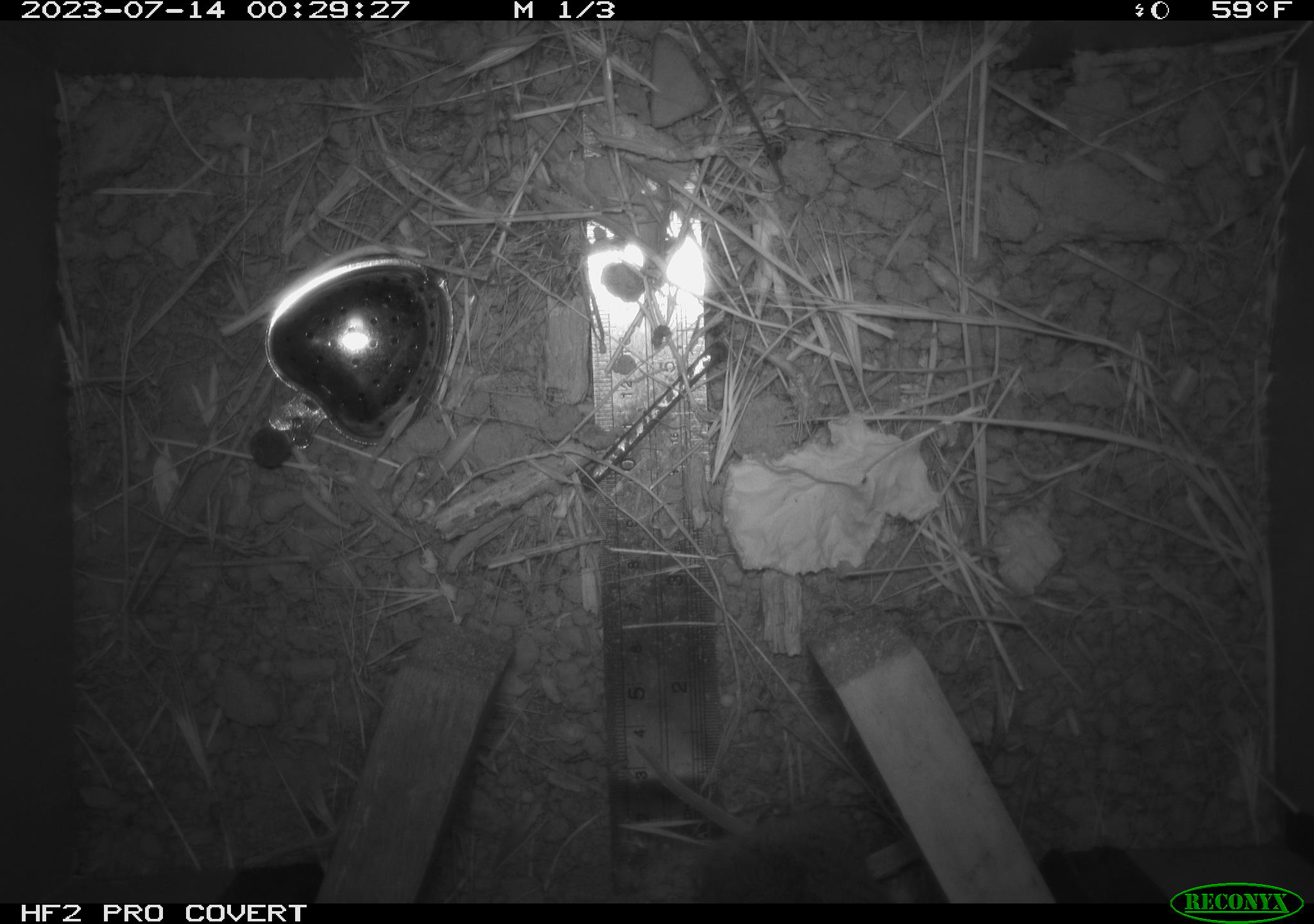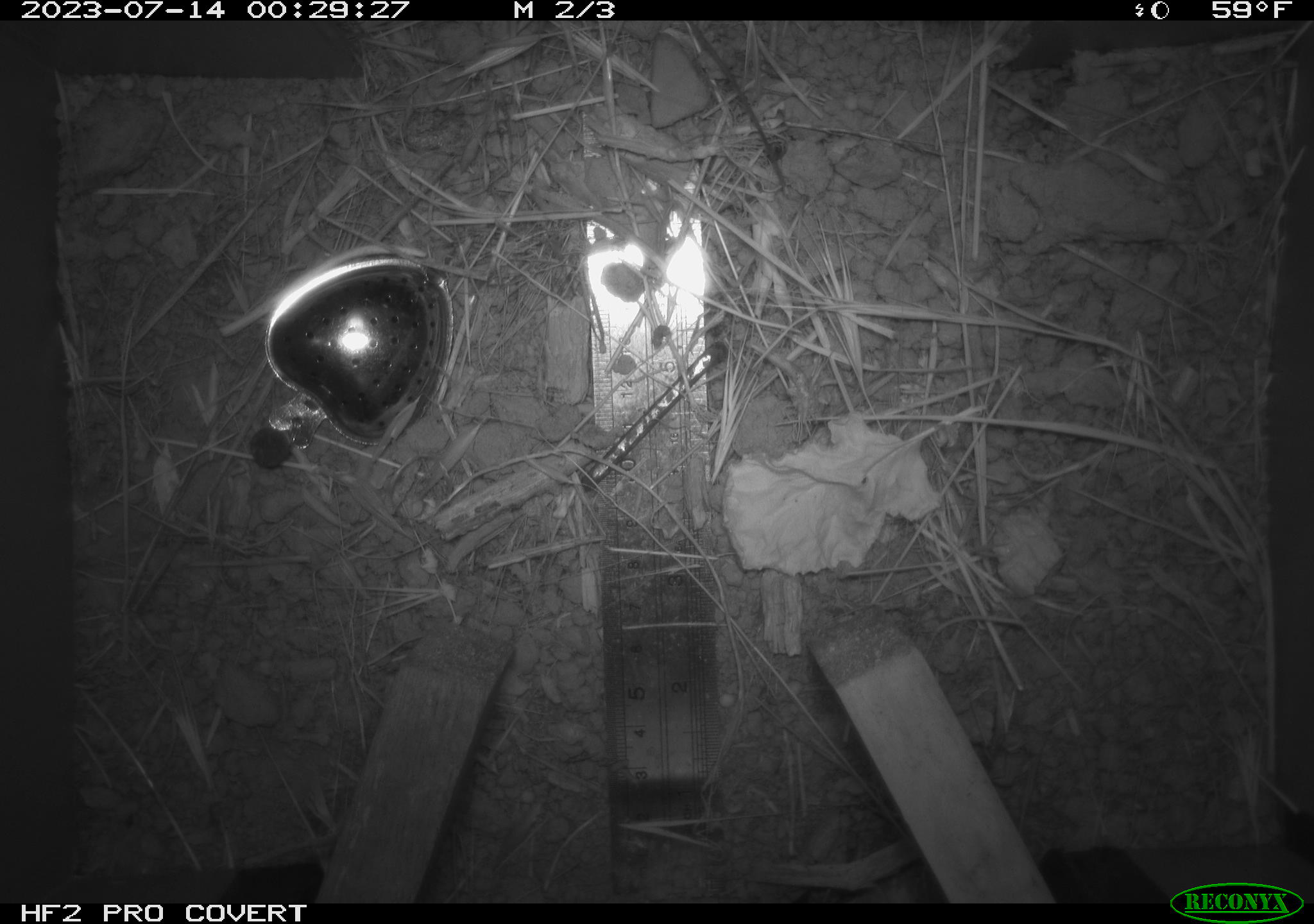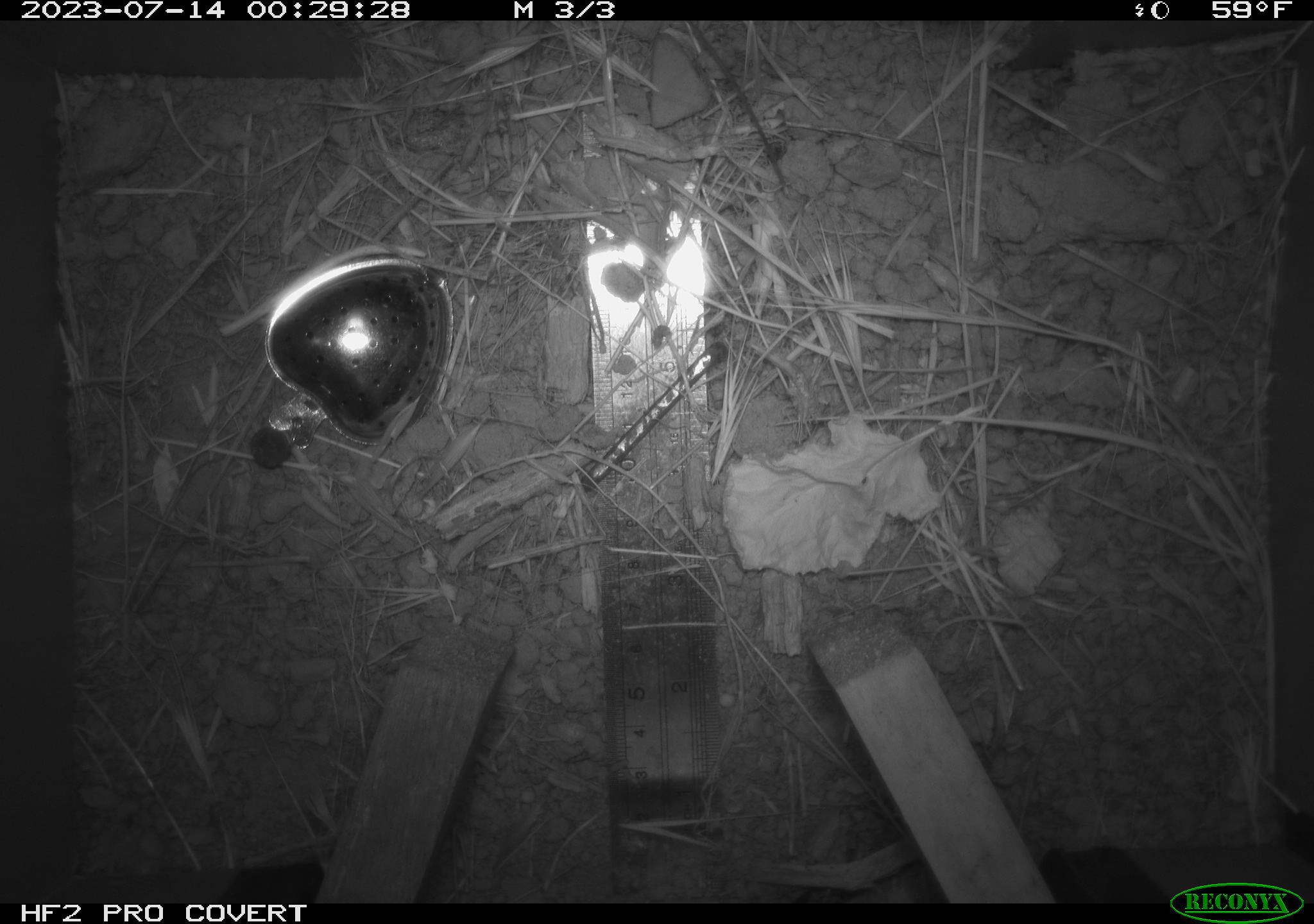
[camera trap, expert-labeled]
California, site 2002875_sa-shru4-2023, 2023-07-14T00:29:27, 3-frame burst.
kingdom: Animalia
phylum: Chordata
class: Mammalia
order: Rodentia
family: Cricetidae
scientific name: Arvicolinae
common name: voles, lemmings, and muskrats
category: arvicolinae subfamily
Arvicolinae subfamily (voles, lemmings, and muskrats) (Arvicolinae).